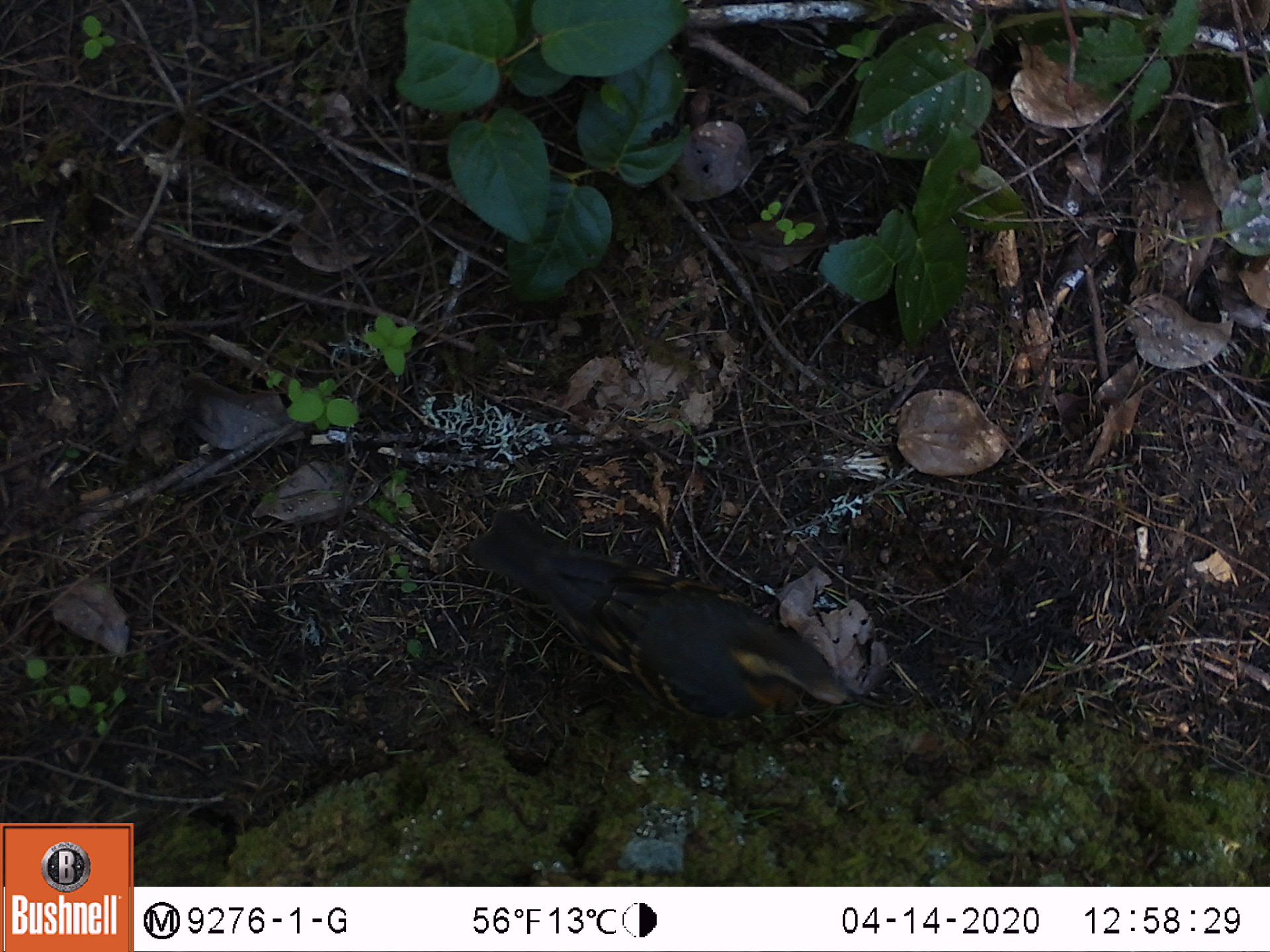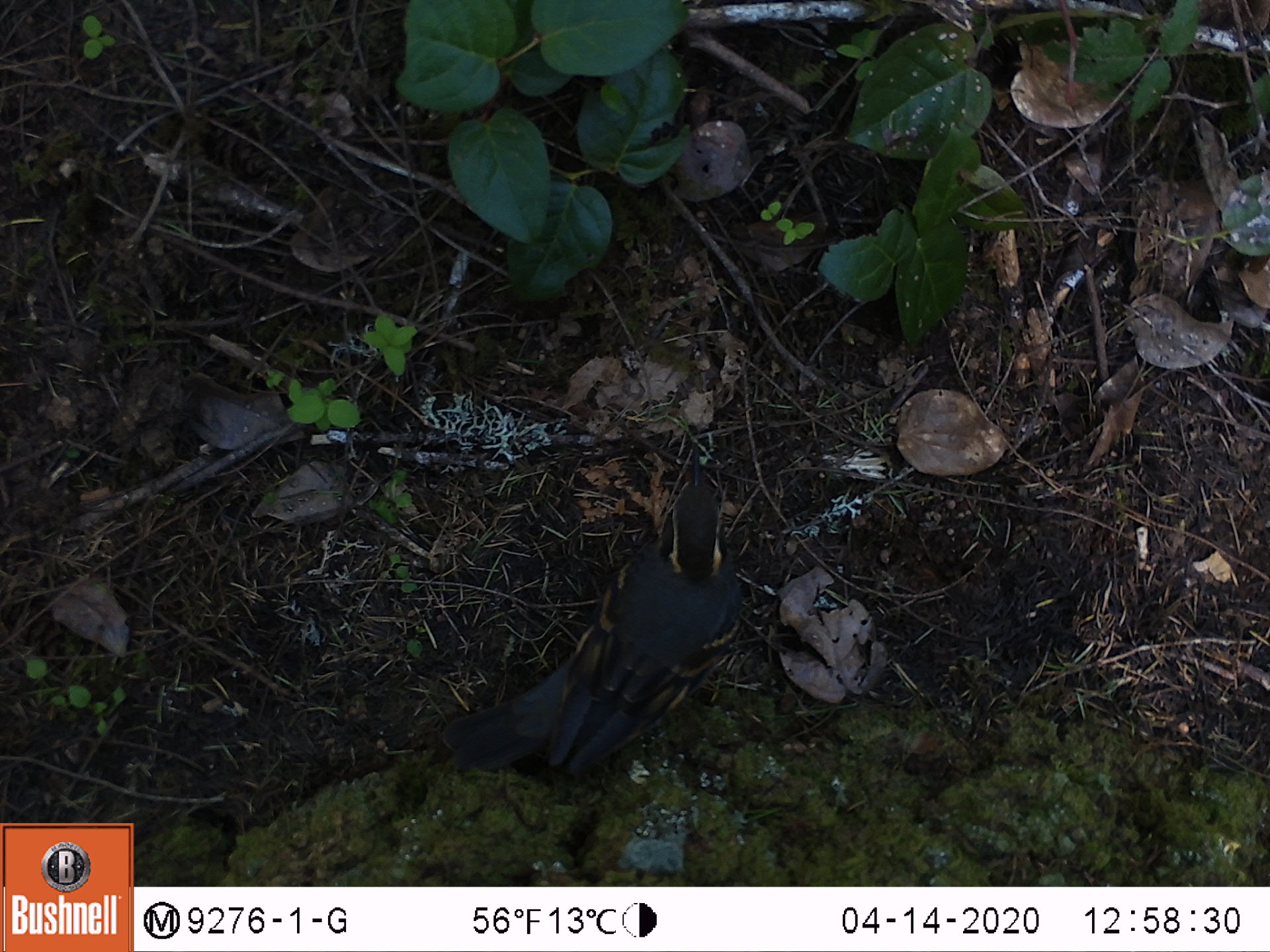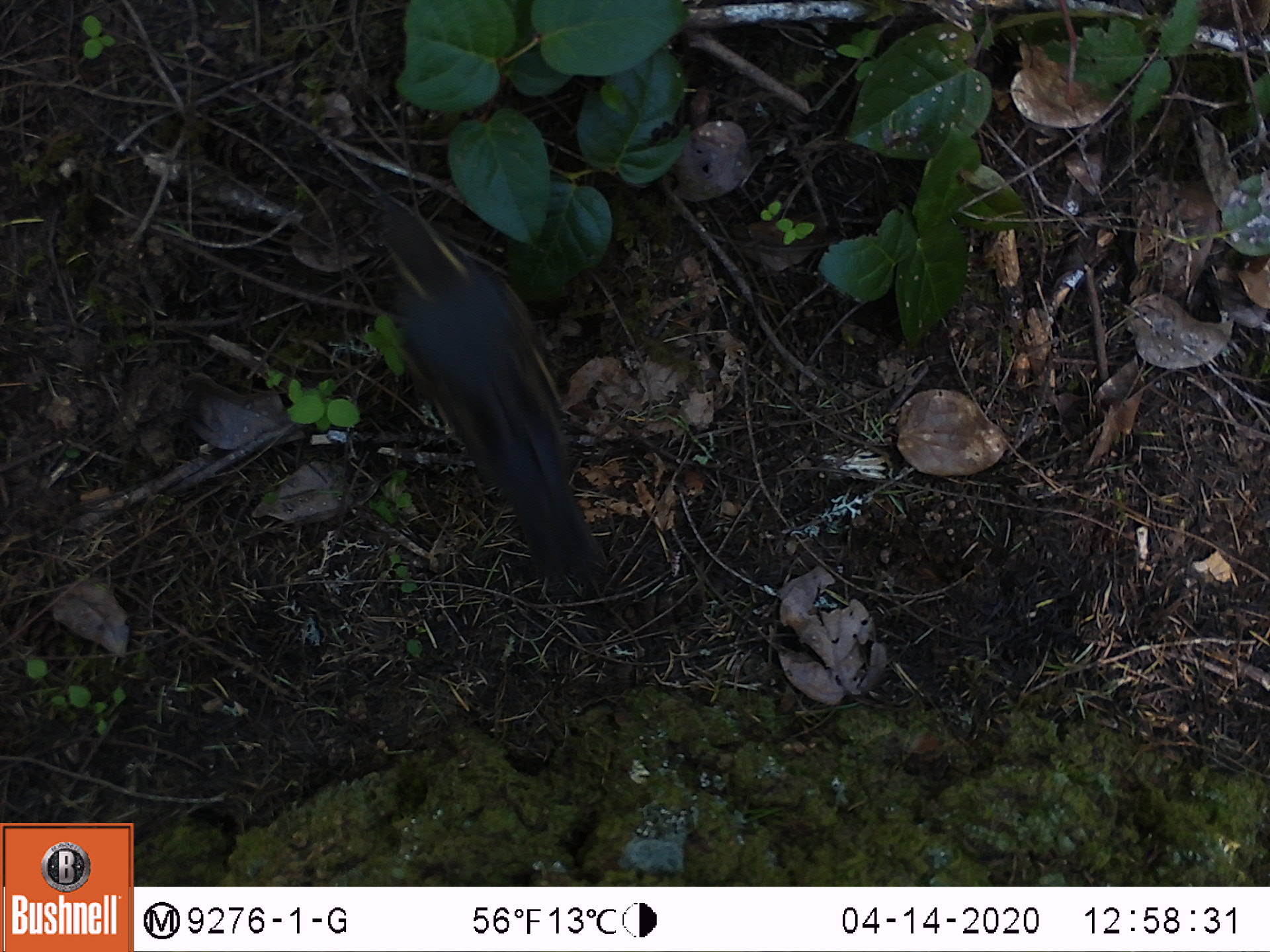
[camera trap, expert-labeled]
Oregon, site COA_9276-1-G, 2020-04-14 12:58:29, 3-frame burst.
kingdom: Animalia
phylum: Chordata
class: Aves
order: Passeriformes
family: Turdidae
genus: Ixoreus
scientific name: Ixoreus naevius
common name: varied thrush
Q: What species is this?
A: Varied thrush (Ixoreus naevius).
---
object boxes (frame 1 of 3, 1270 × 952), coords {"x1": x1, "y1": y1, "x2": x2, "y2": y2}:
varied thrush: {"x1": 484, "y1": 521, "x2": 858, "y2": 742}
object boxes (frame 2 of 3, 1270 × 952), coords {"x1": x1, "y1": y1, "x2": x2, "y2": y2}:
varied thrush: {"x1": 508, "y1": 447, "x2": 737, "y2": 784}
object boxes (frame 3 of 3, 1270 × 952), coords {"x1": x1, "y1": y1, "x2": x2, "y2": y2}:
varied thrush: {"x1": 387, "y1": 206, "x2": 599, "y2": 581}